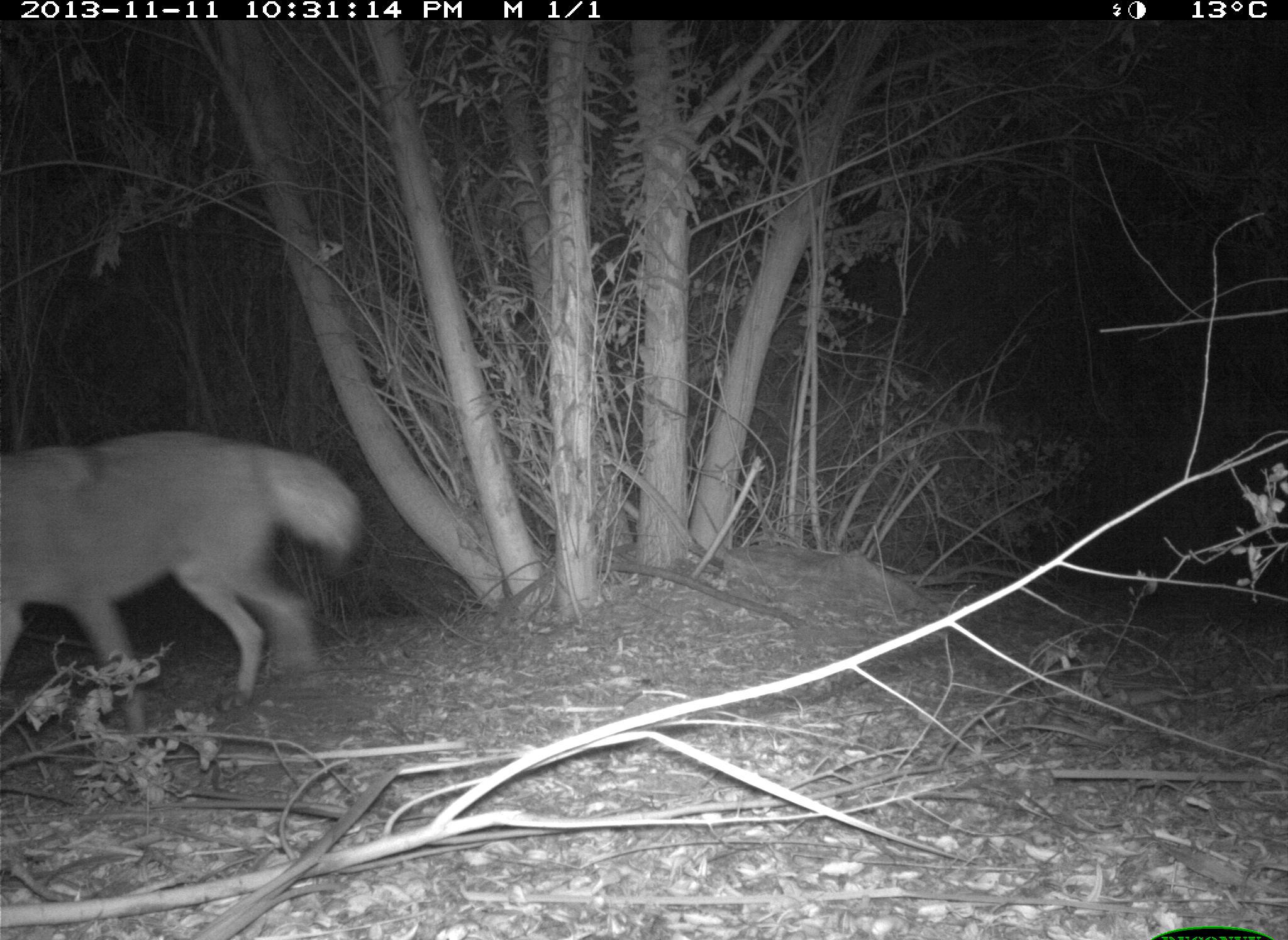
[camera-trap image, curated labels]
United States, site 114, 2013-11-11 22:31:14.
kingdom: Animalia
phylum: Chordata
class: Mammalia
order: Carnivora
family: Canidae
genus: Canis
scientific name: Canis latrans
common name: coyote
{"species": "coyote (Canis latrans)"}